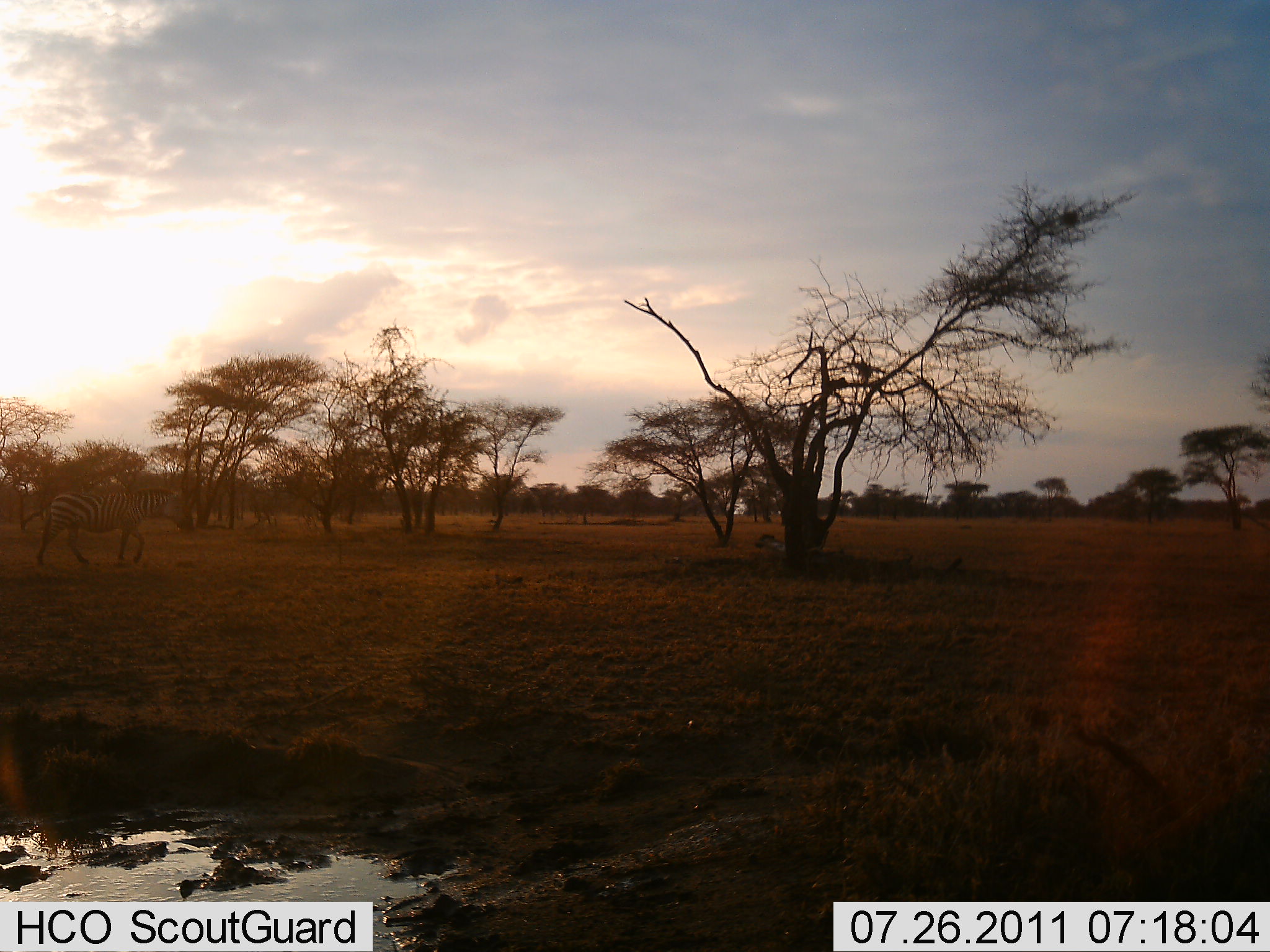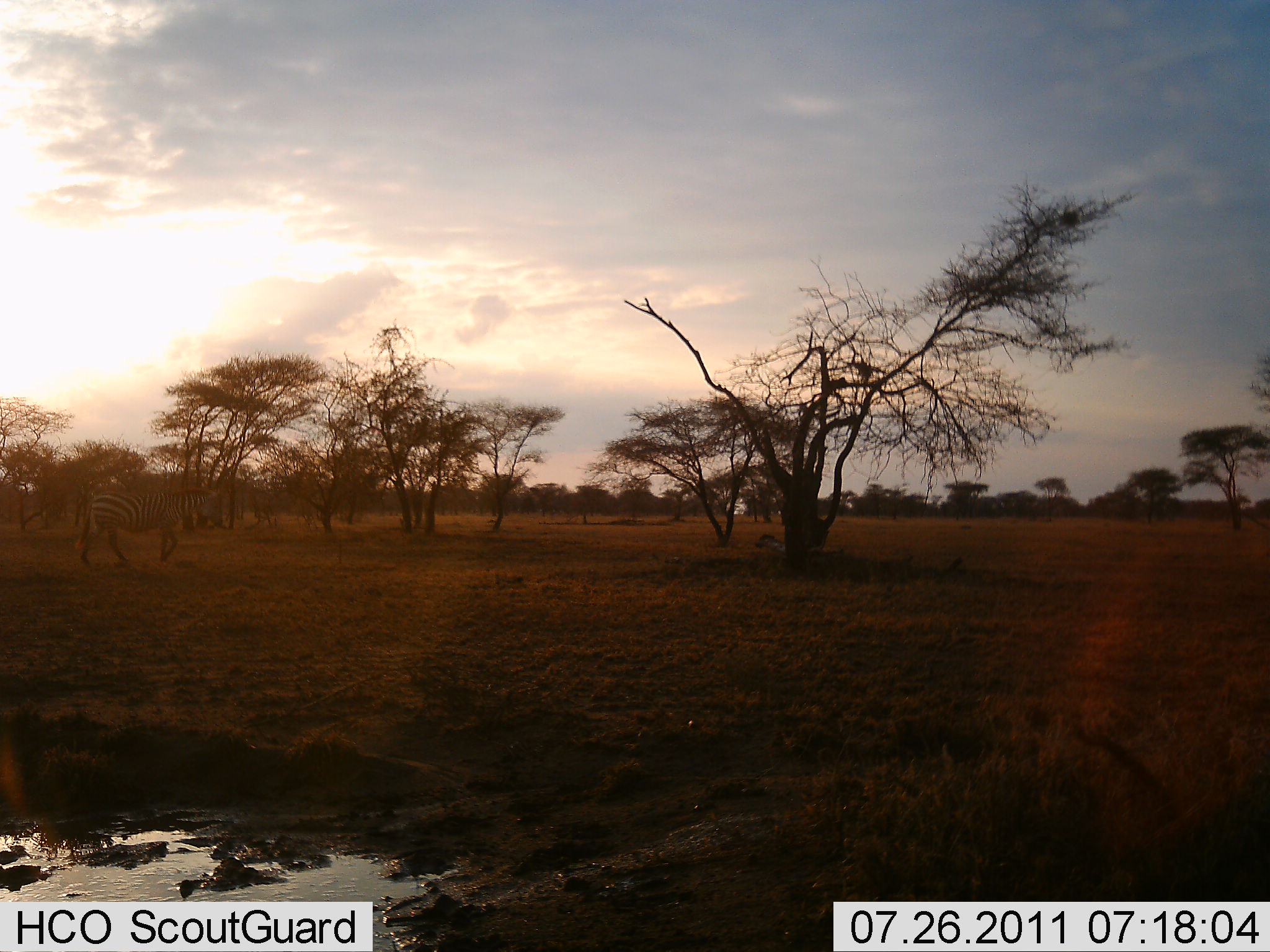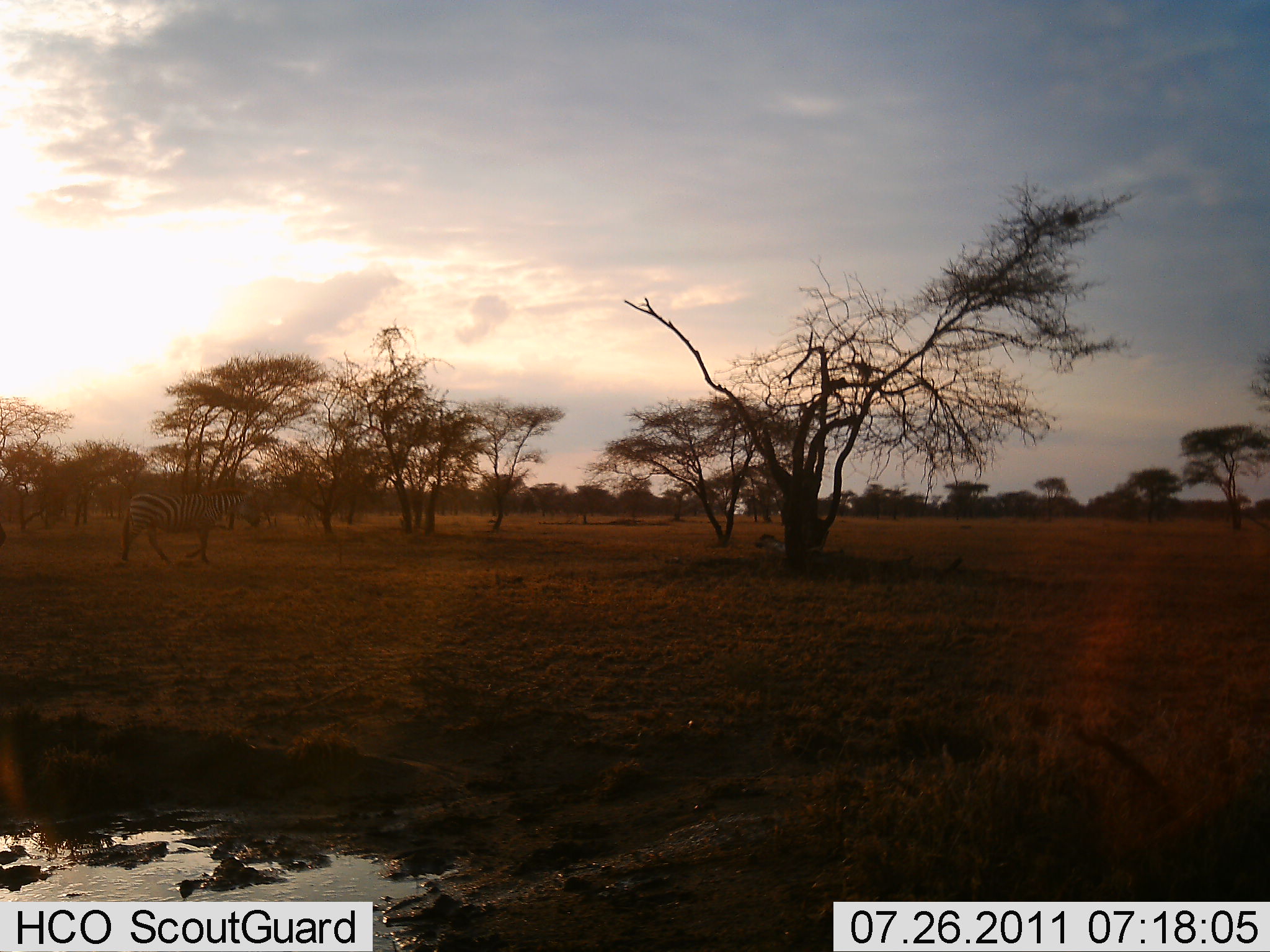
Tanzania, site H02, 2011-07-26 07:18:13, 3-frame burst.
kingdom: Animalia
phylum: Chordata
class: Mammalia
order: Perissodactyla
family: Equidae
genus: Equus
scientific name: Equus quagga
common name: plains zebra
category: zebra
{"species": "zebra (plains zebra) (Equus quagga)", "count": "1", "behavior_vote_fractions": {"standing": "0%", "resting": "0%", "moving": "100%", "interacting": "0%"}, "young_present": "0%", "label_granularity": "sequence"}